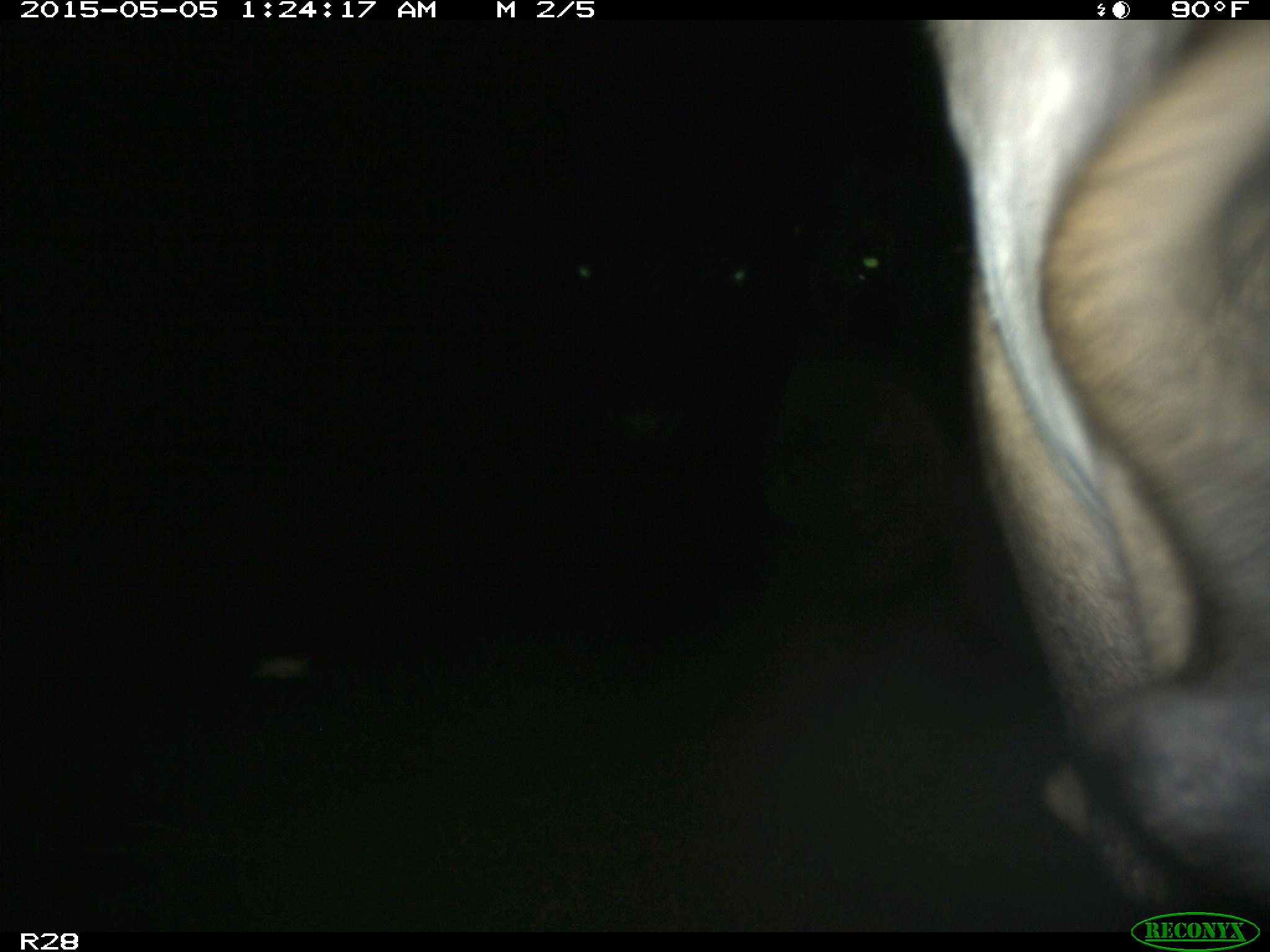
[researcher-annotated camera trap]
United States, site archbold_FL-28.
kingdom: Animalia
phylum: Chordata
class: Mammalia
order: Artiodactyla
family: Bovidae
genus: Bos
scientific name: Bos taurus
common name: domestic cow